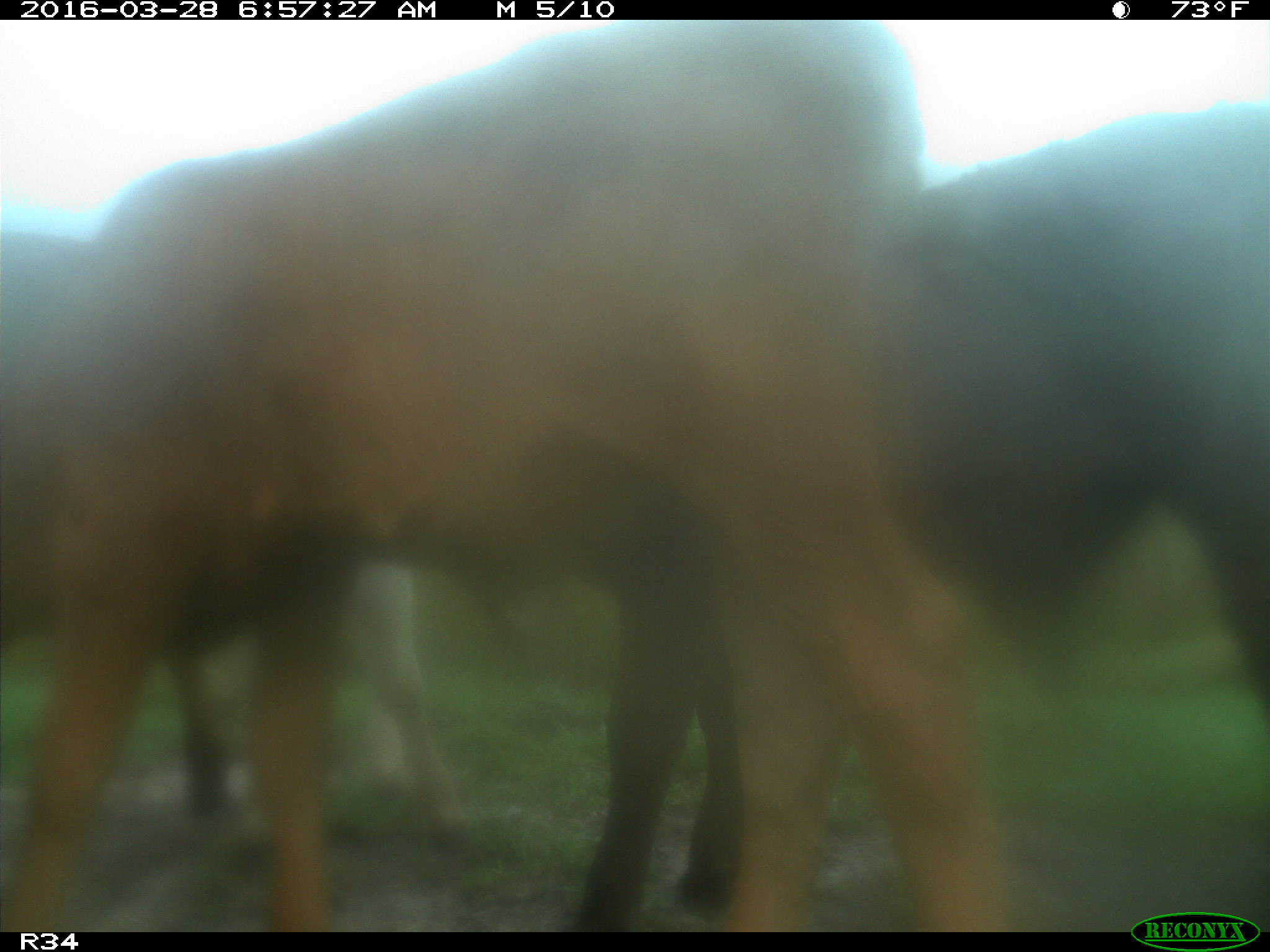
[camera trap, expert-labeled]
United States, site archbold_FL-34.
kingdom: Animalia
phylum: Chordata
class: Mammalia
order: Artiodactyla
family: Bovidae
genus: Bos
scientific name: Bos taurus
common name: domestic cow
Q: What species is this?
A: Bos taurus (domestic cow).